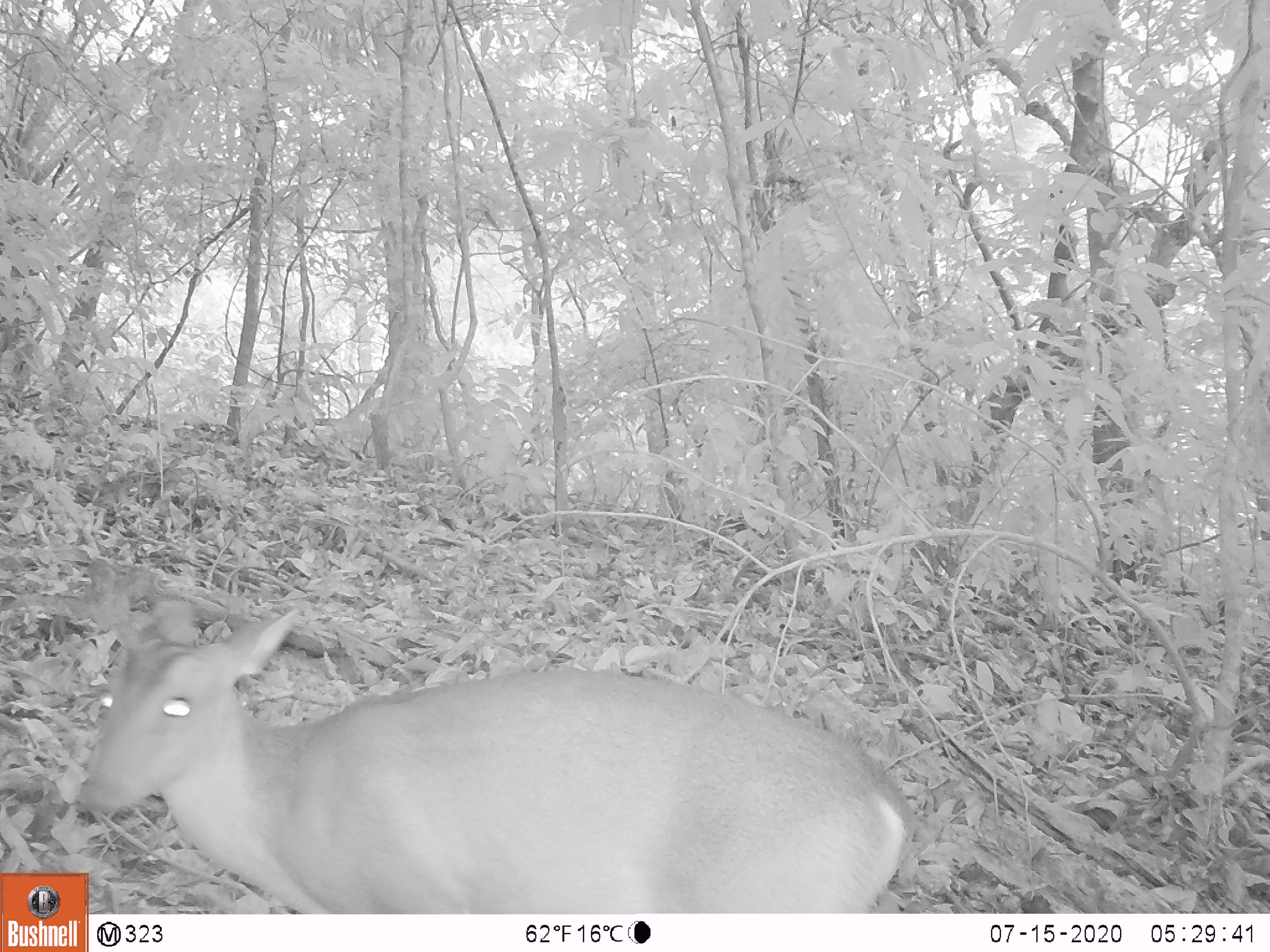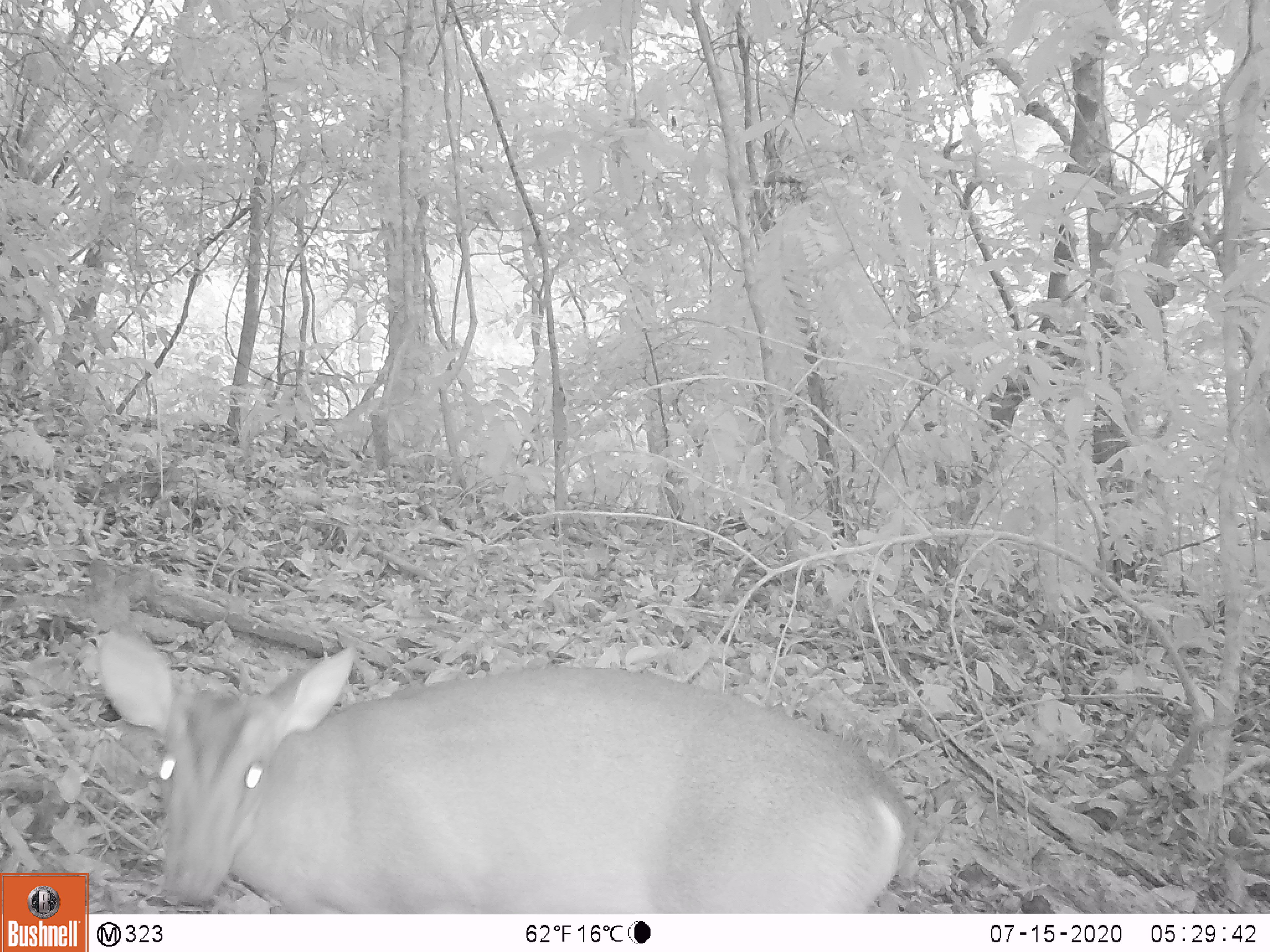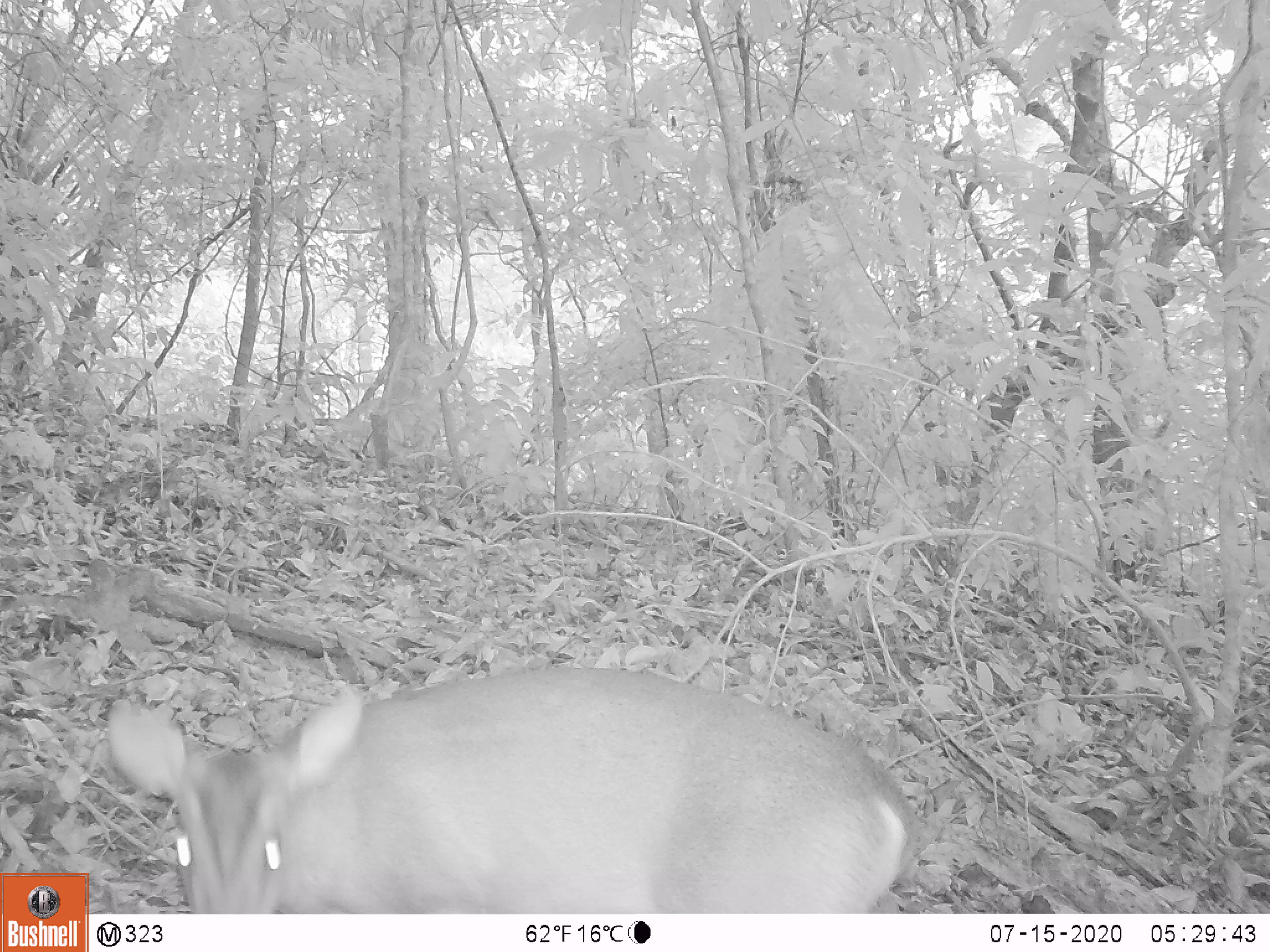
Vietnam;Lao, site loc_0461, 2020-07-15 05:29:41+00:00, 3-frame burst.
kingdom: Animalia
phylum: Chordata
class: Mammalia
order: Artiodactyla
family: Cervidae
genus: Muntiacus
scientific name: Muntiacus vuquangensis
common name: large-antlered muntjac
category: large antlered muntjac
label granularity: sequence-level